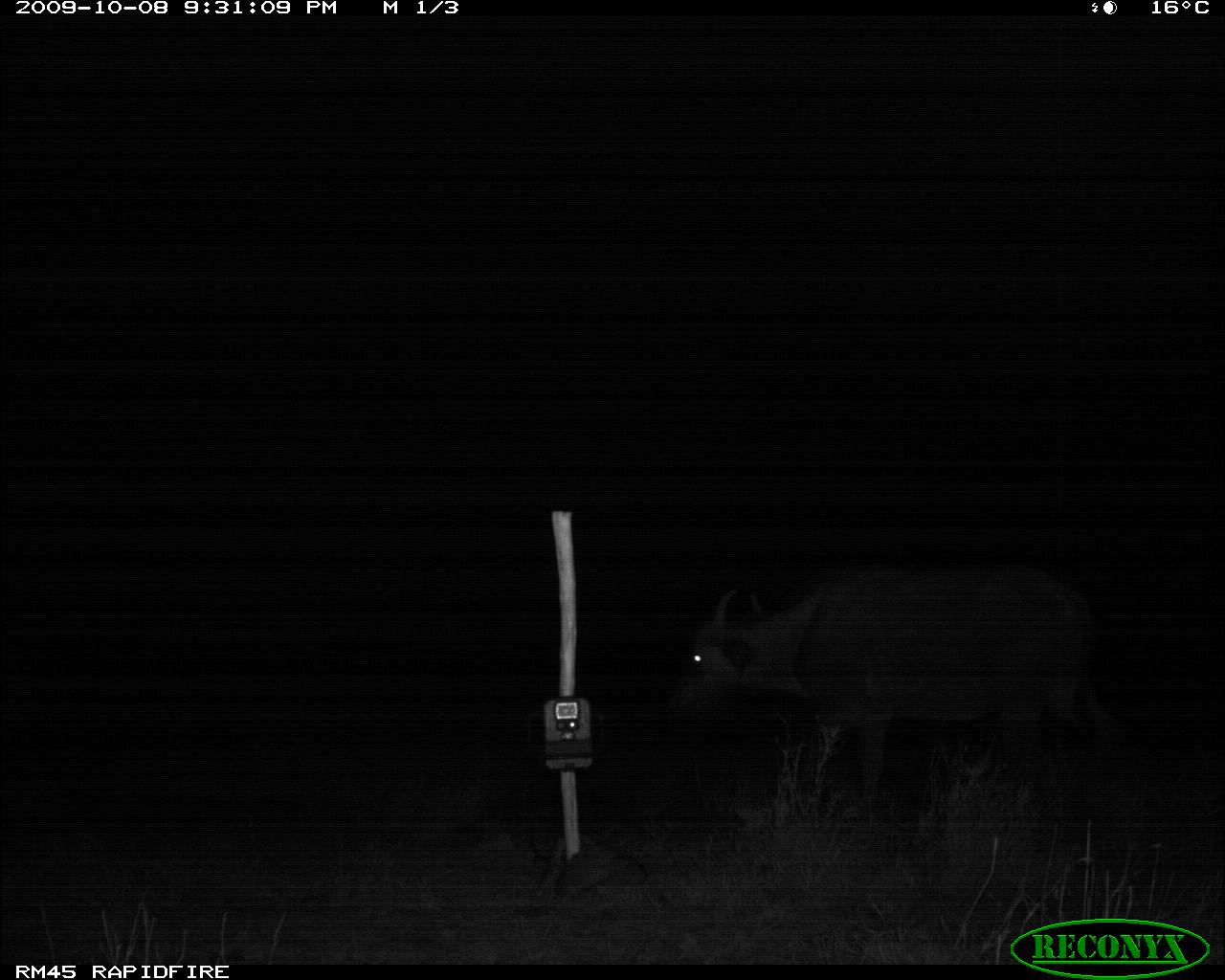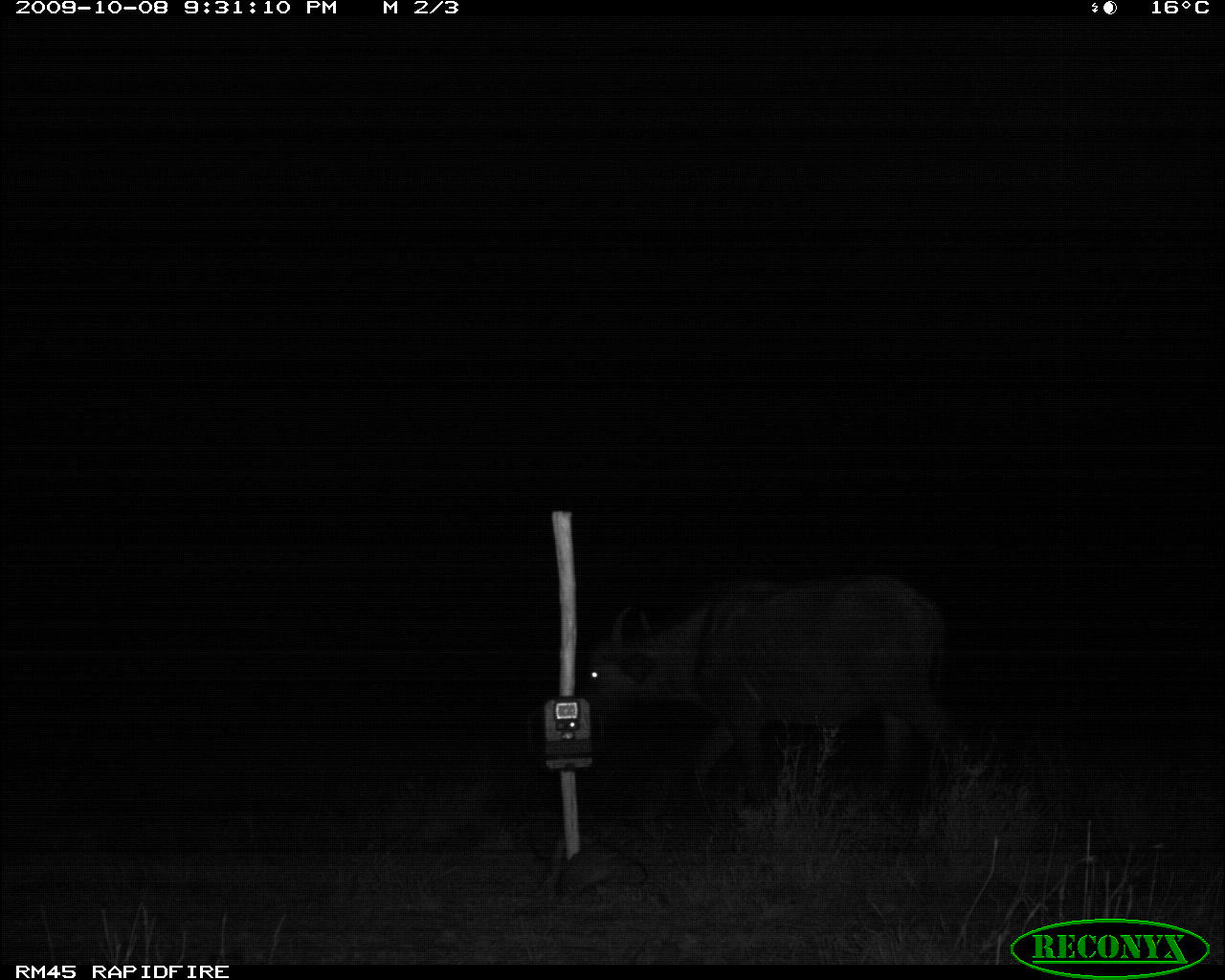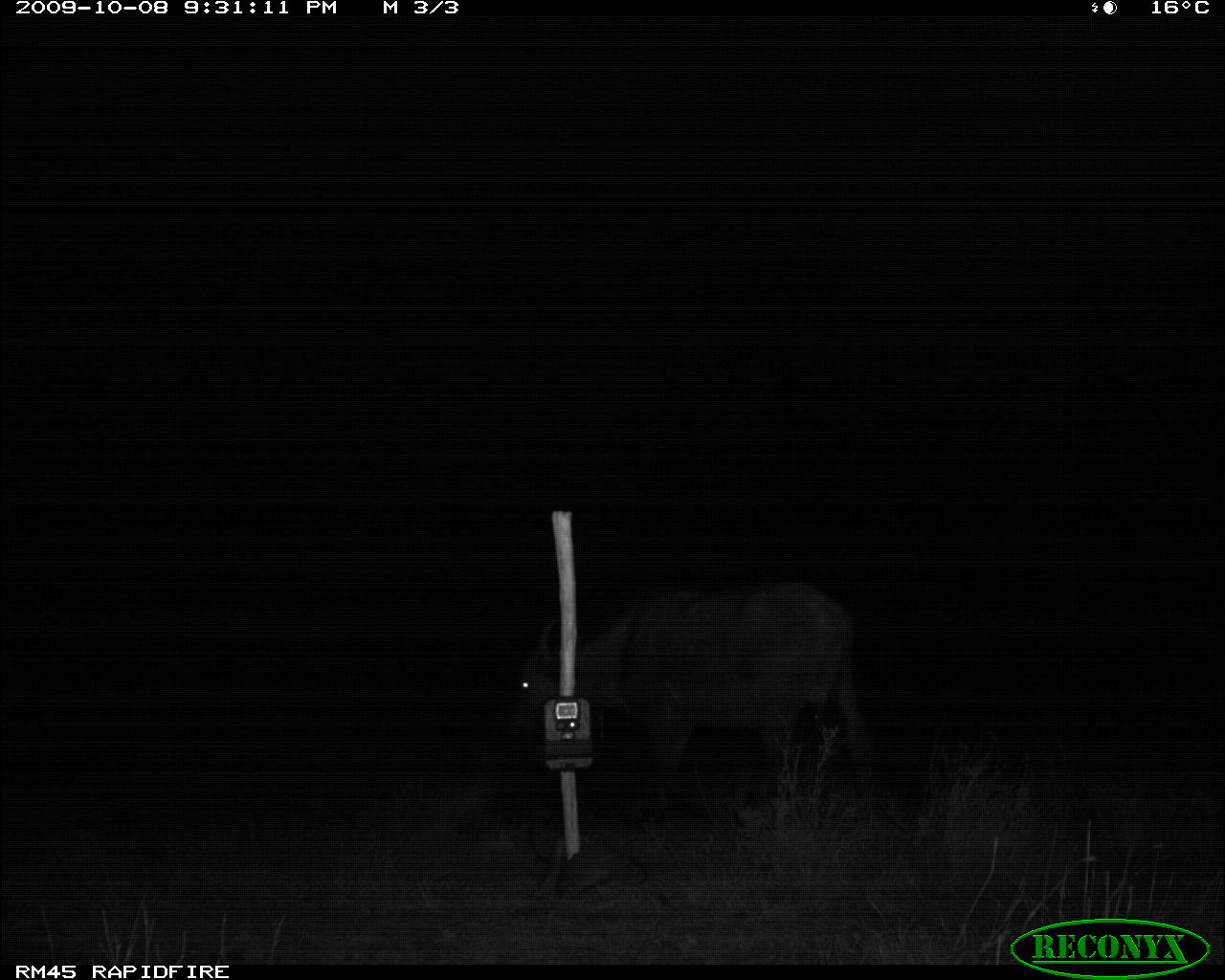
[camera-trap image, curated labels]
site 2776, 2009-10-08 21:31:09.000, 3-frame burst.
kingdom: Animalia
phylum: Chordata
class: Mammalia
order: Artiodactyla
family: Bovidae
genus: Syncerus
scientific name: Syncerus caffer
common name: african buffalo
Syncerus caffer (african buffalo), count 1.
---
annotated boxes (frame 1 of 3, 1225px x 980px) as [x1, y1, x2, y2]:
syncerus caffer: [665, 566, 1093, 828]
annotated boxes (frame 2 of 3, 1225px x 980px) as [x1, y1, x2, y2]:
syncerus caffer: [577, 577, 956, 830]